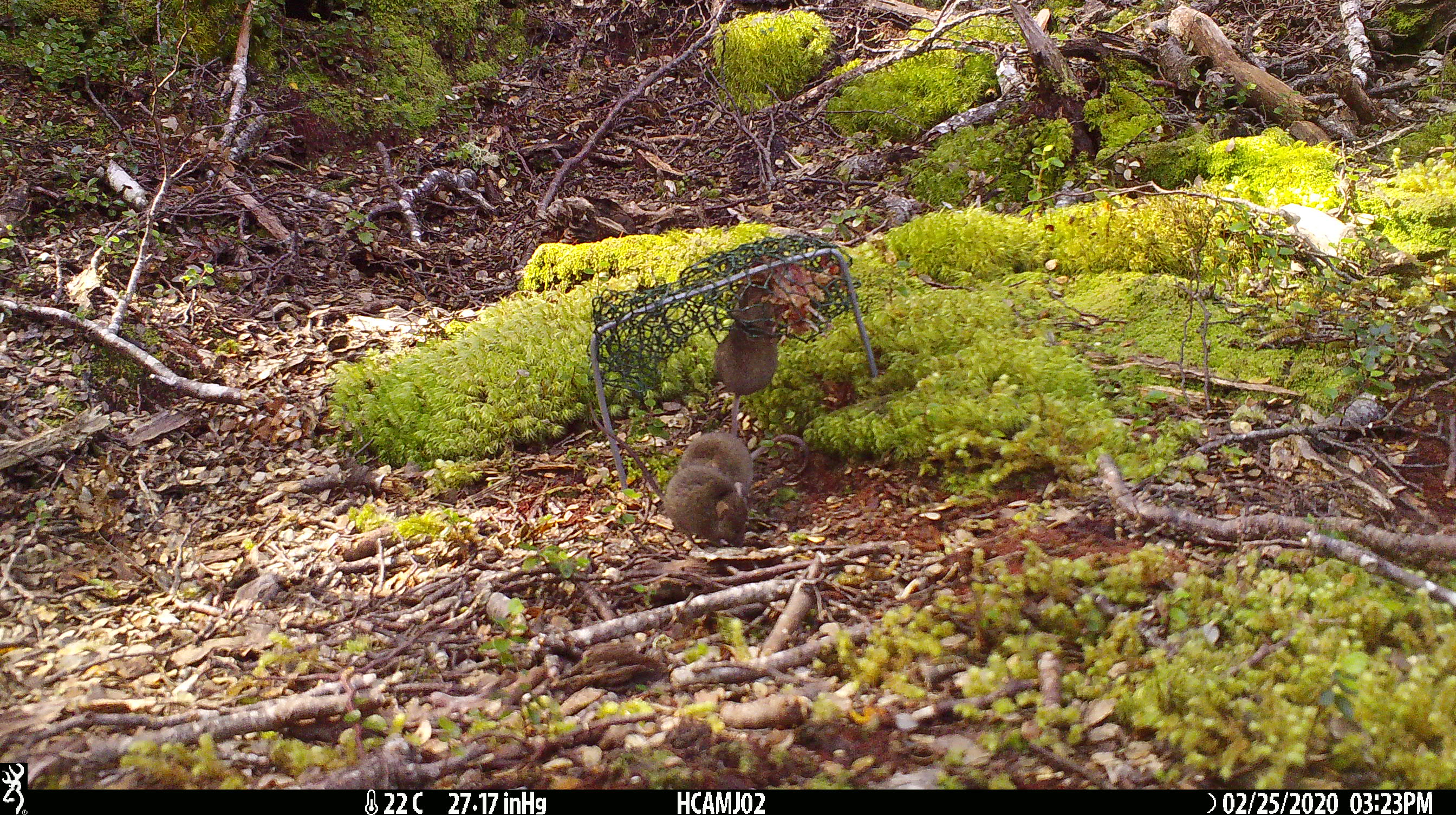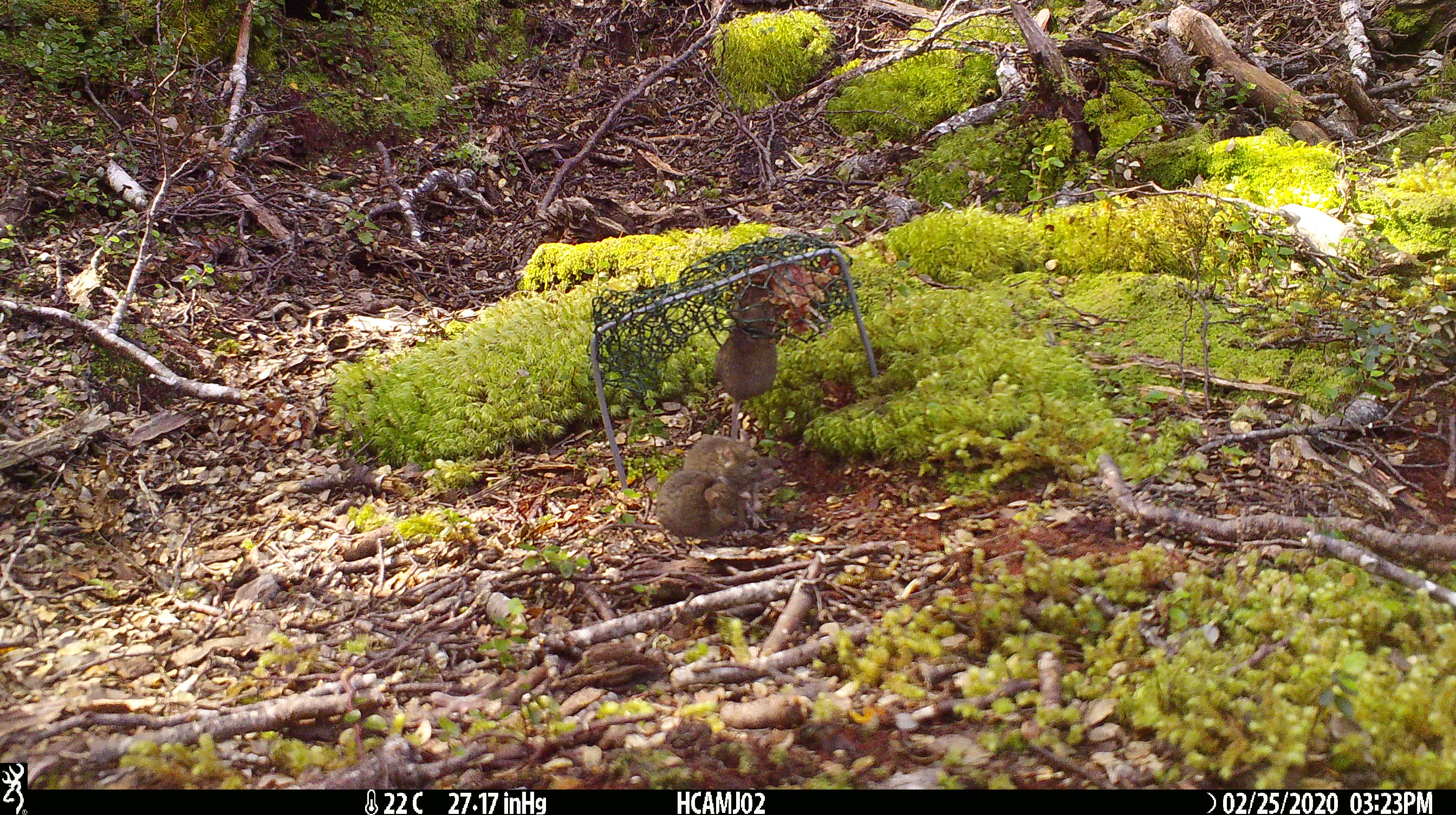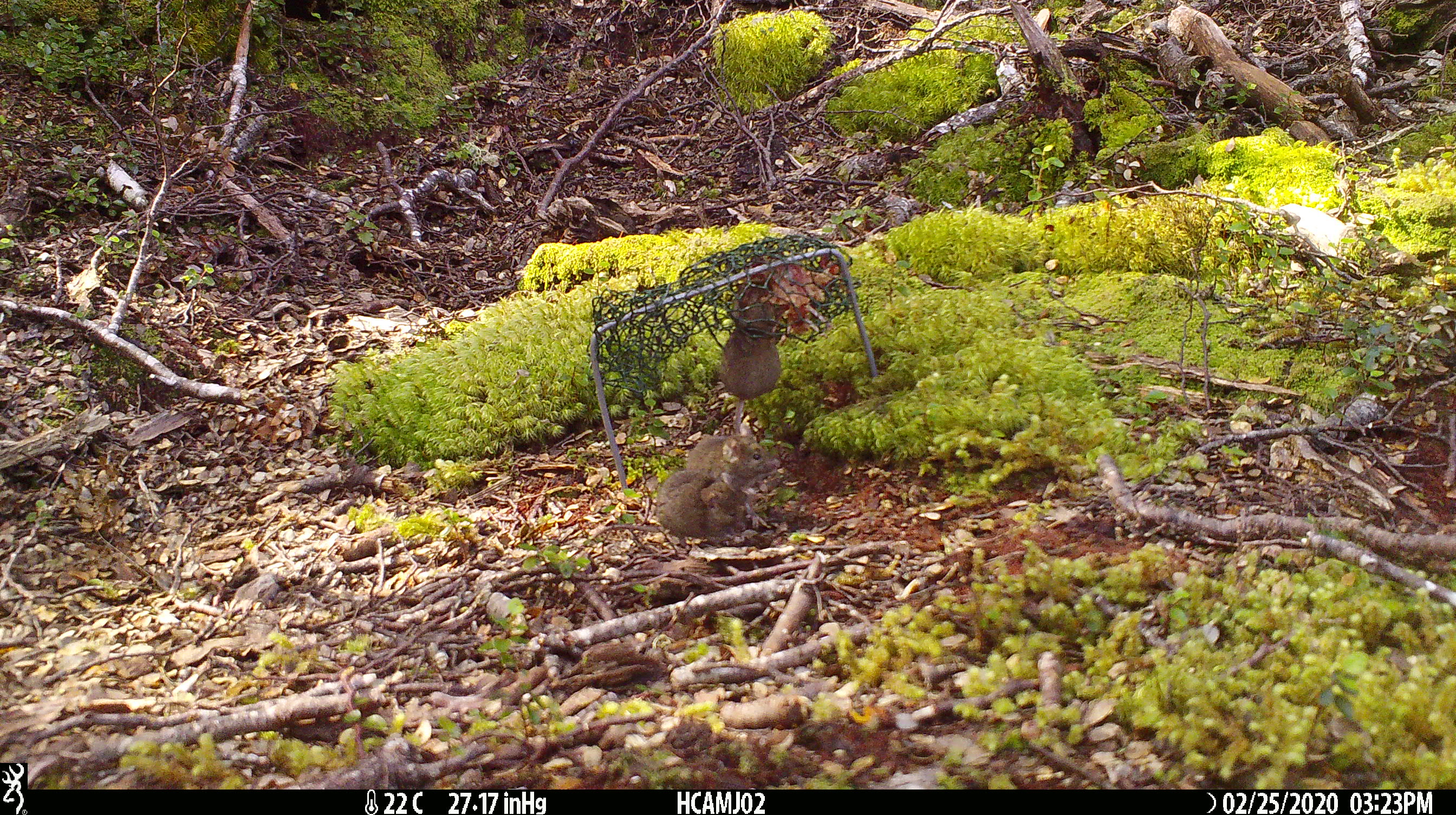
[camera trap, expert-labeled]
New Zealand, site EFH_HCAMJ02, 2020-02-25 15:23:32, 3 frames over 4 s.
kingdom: Animalia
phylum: Chordata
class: Mammalia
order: Rodentia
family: Muridae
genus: Mus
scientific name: Mus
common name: mouse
Mouse (Mus).